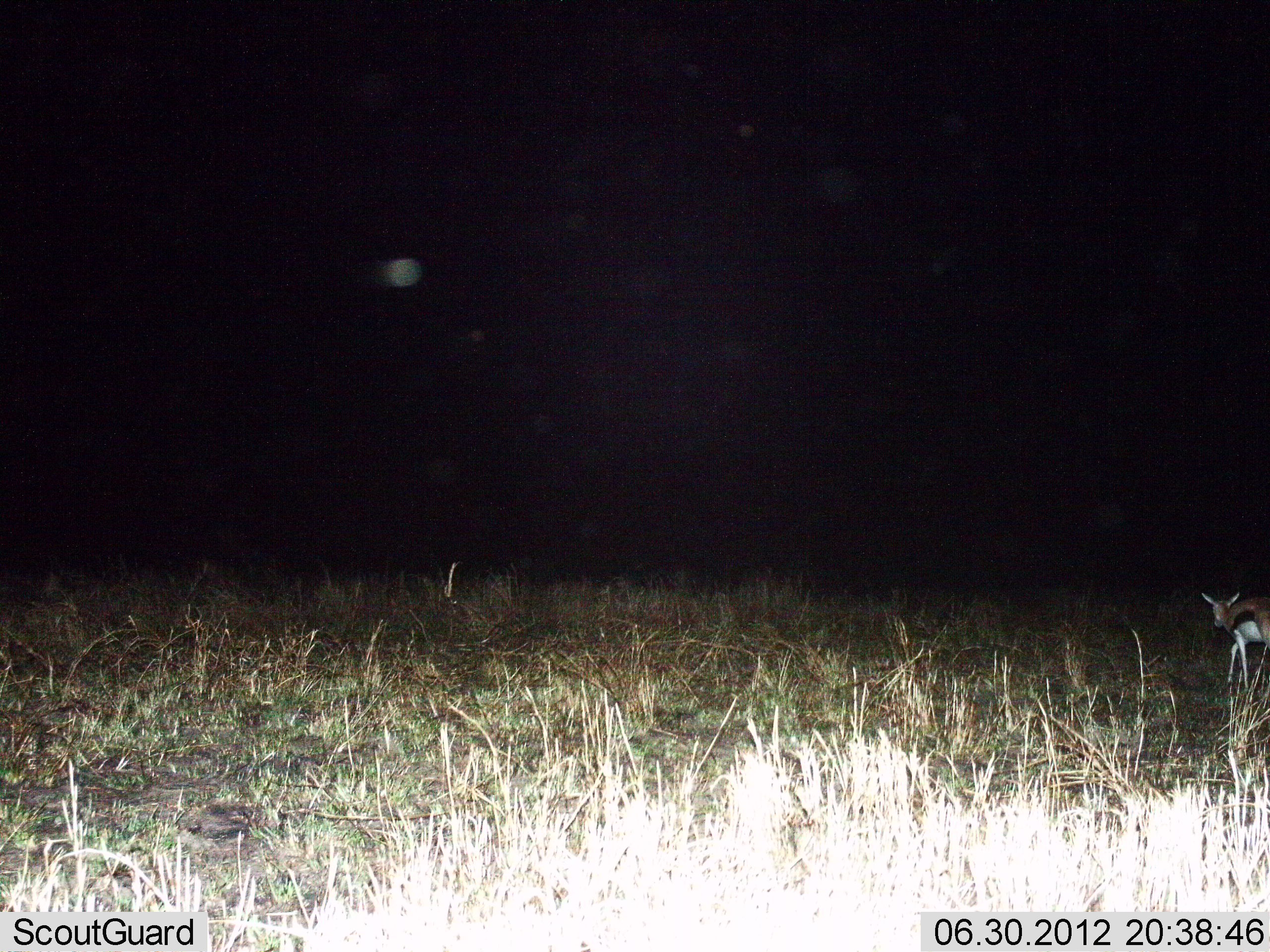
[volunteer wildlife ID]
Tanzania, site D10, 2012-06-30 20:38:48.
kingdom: Animalia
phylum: Chordata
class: Mammalia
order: Artiodactyla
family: Bovidae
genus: Eudorcas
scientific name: Eudorcas thomsonii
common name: thomson's gazelle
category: gazellethomsons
Gazellethomsons (thomson's gazelle) (Eudorcas thomsonii), count 1. Behavior (volunteer vote fractions): standing 0%, resting 0%, moving 100%, interacting 0%. Young present (vote fraction): 10%. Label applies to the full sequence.